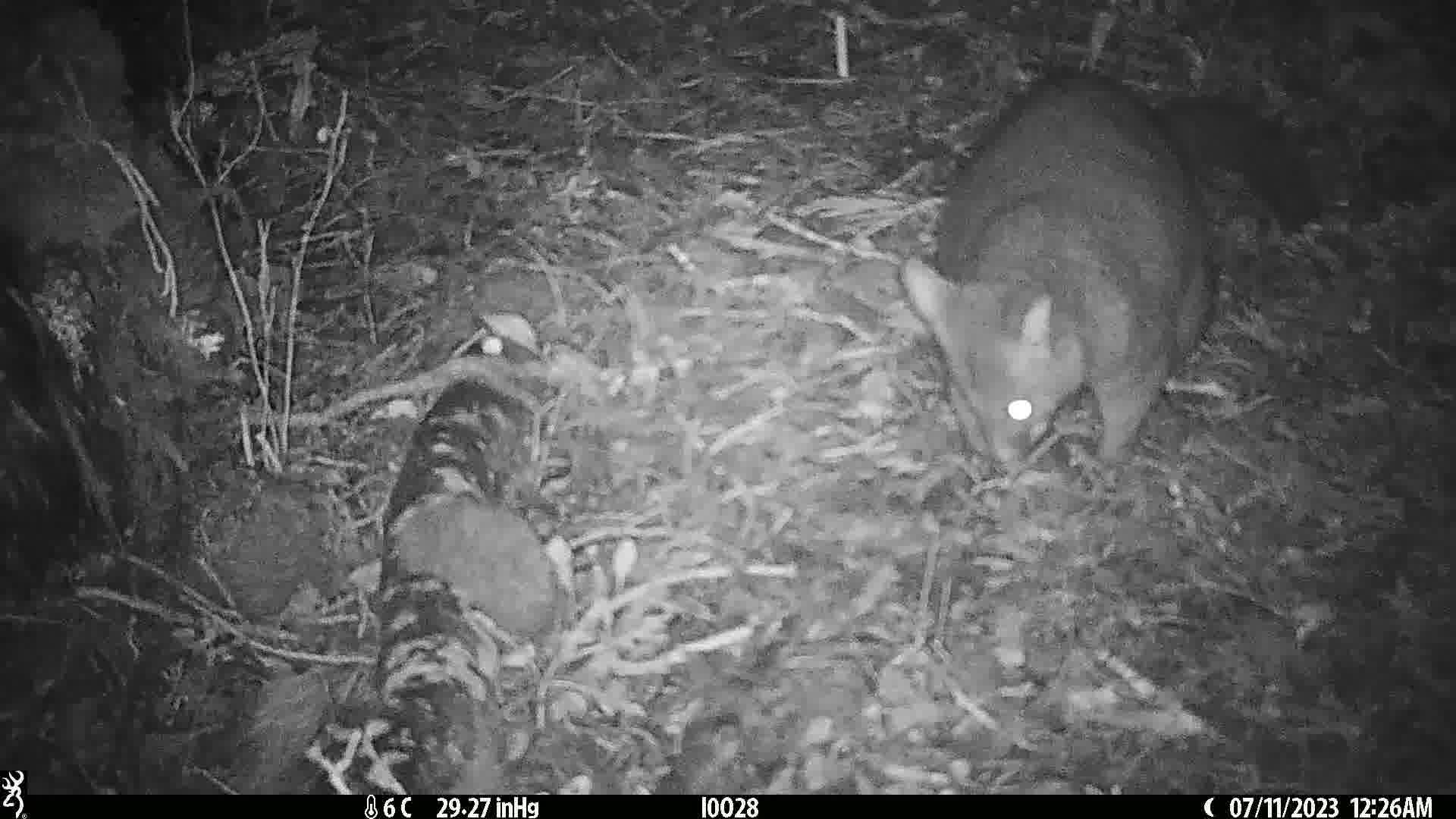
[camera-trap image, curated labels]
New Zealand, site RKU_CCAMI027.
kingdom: Animalia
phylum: Chordata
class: Mammalia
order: Diprotodontia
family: Phalangeridae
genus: Trichosurus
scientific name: Trichosurus vulpecula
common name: common brushtail possum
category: possum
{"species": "possum (common brushtail possum) (Trichosurus vulpecula)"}